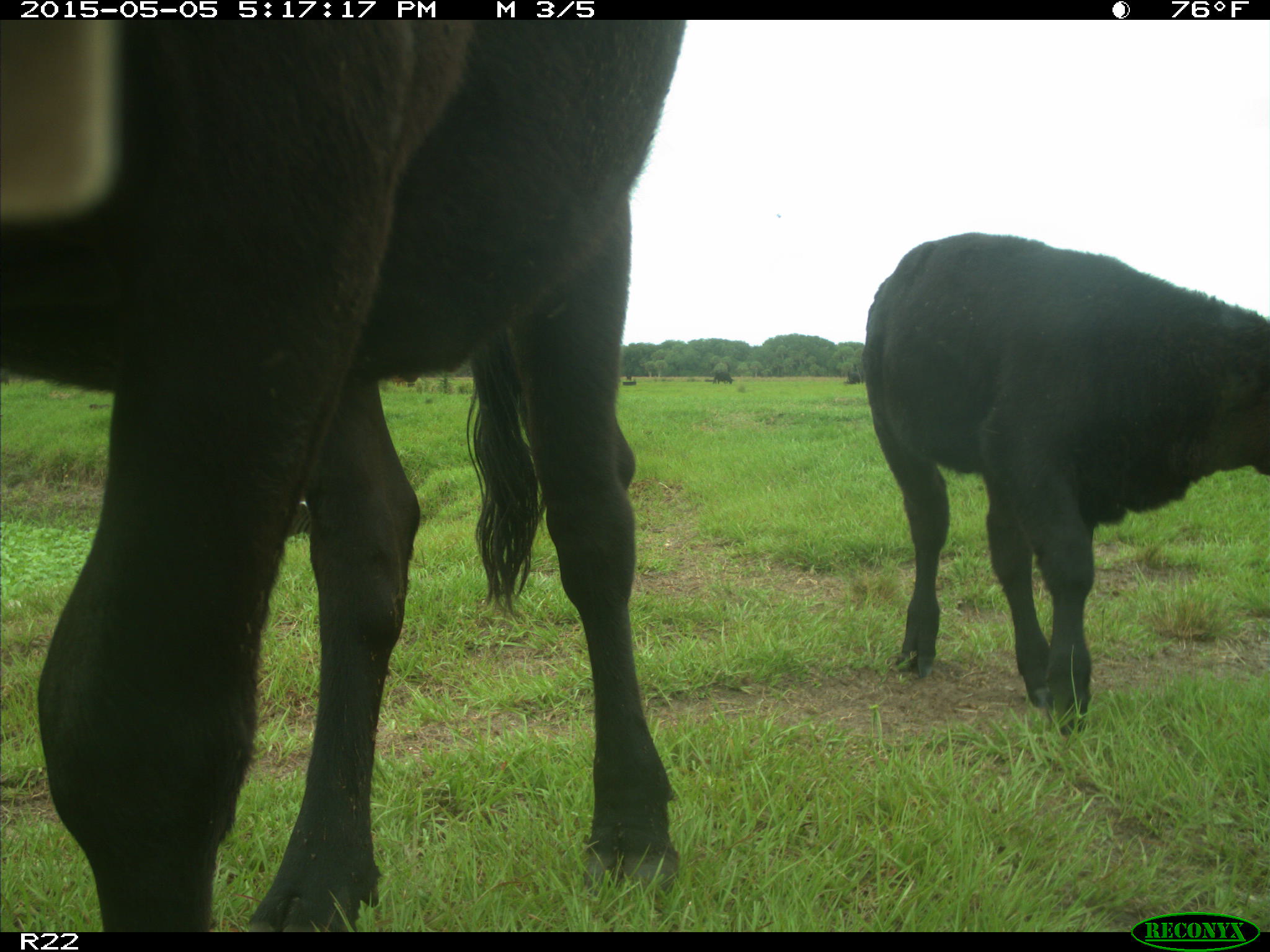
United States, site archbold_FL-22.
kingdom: Animalia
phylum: Chordata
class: Mammalia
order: Artiodactyla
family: Bovidae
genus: Bos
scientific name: Bos taurus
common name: domestic cow